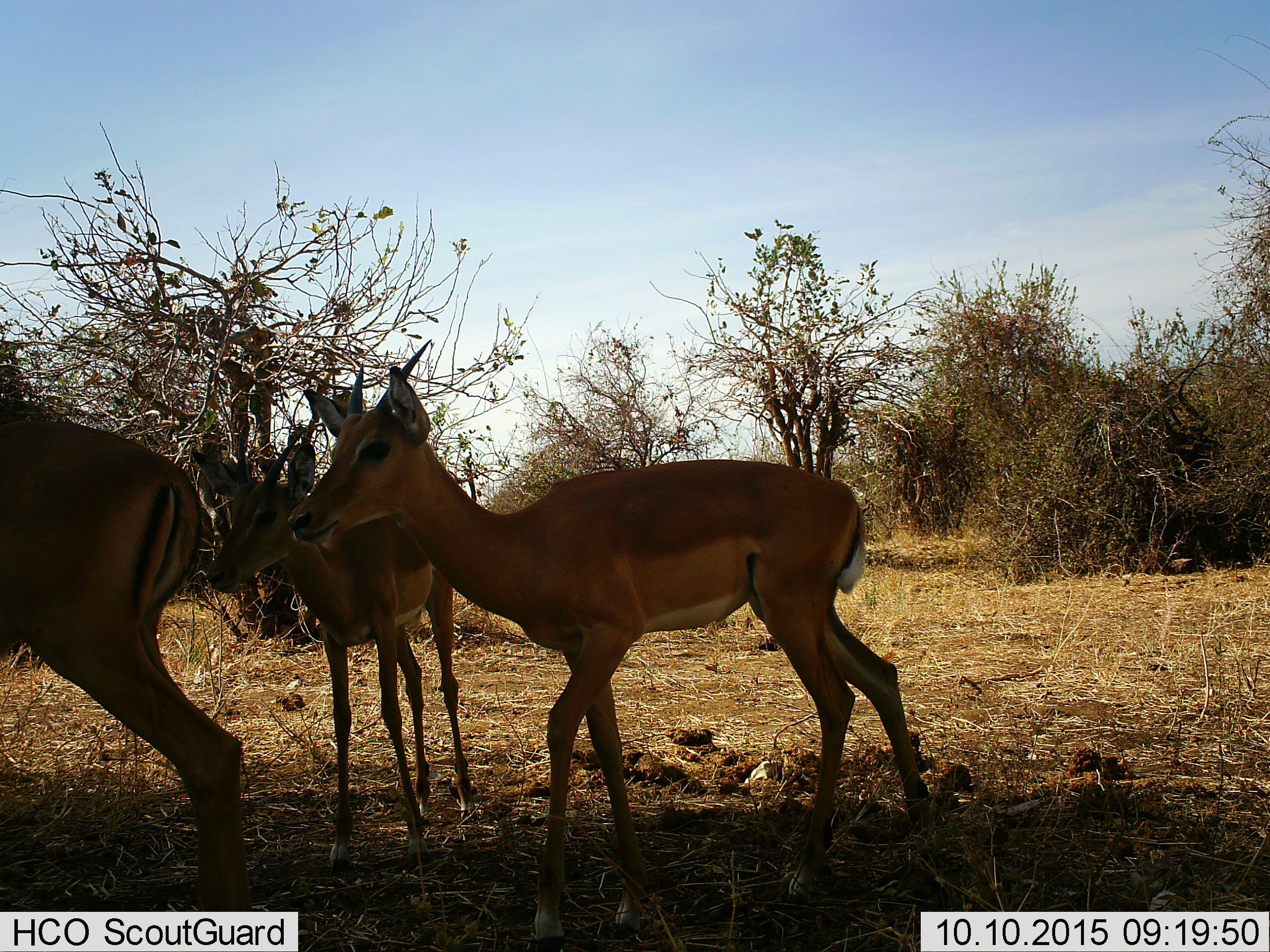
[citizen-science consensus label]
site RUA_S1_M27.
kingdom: Animalia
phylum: Chordata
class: Mammalia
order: Artiodactyla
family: Bovidae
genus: Aepyceros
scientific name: Aepyceros melampus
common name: impala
Impala (Aepyceros melampus), count 3. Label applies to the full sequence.